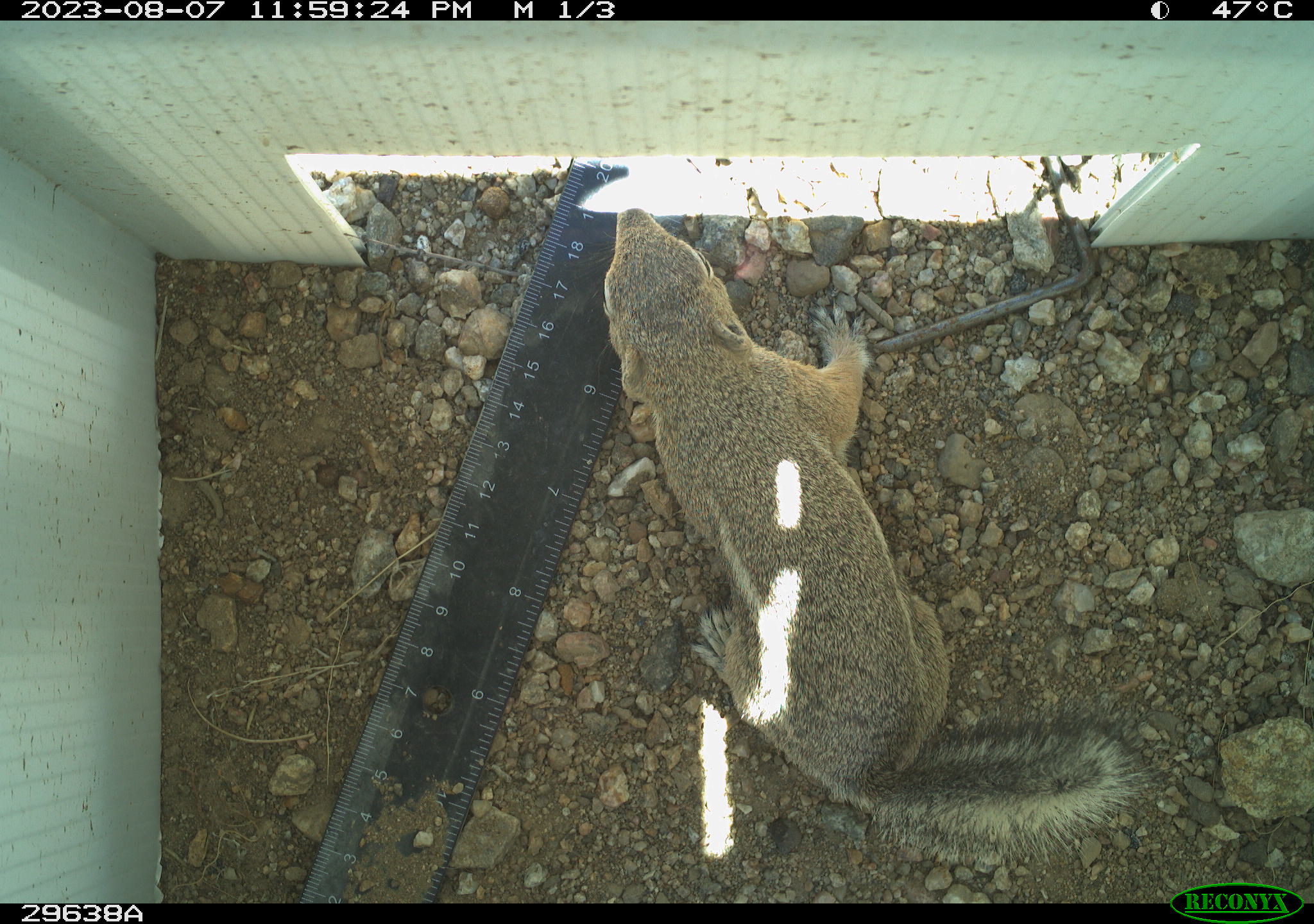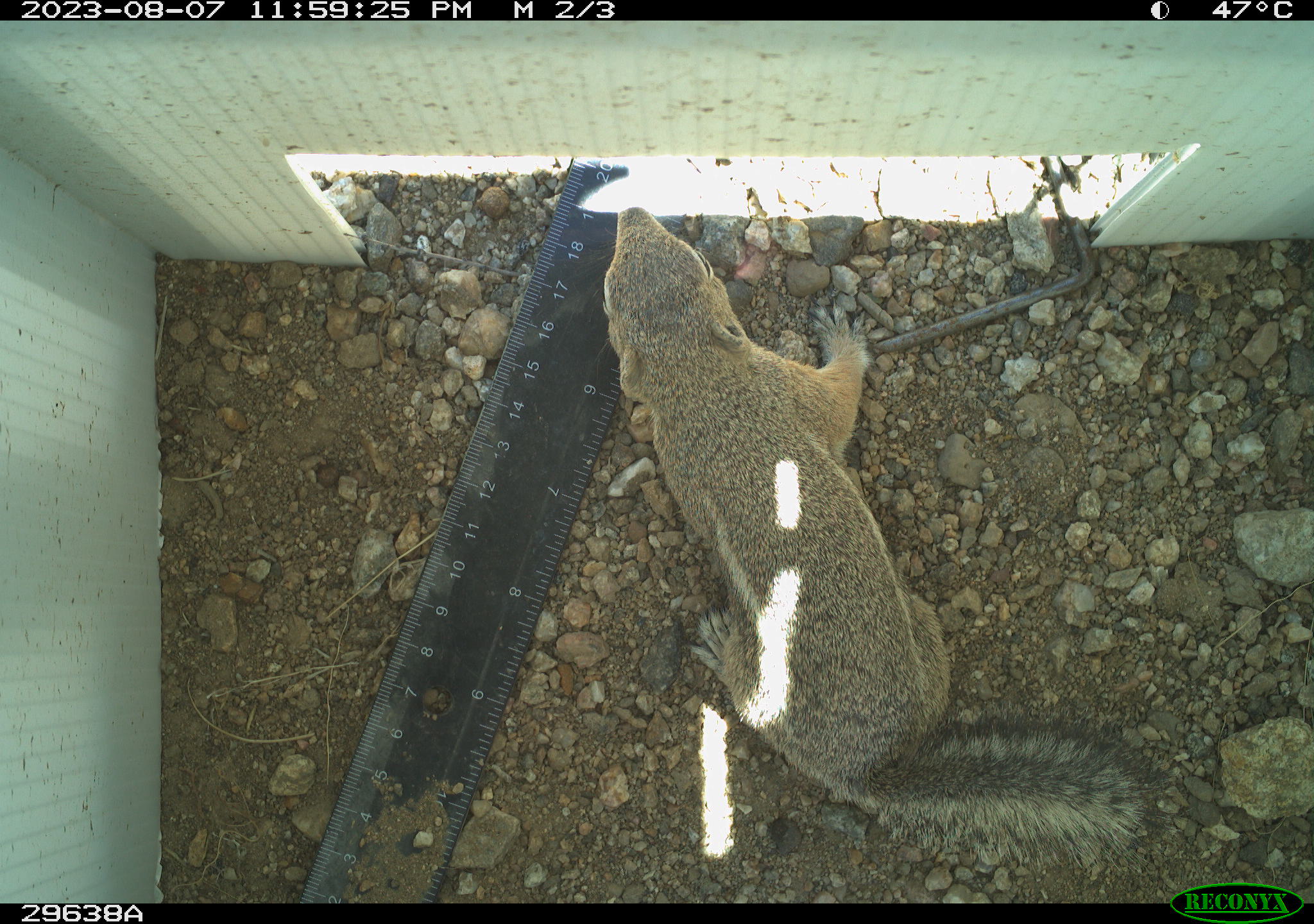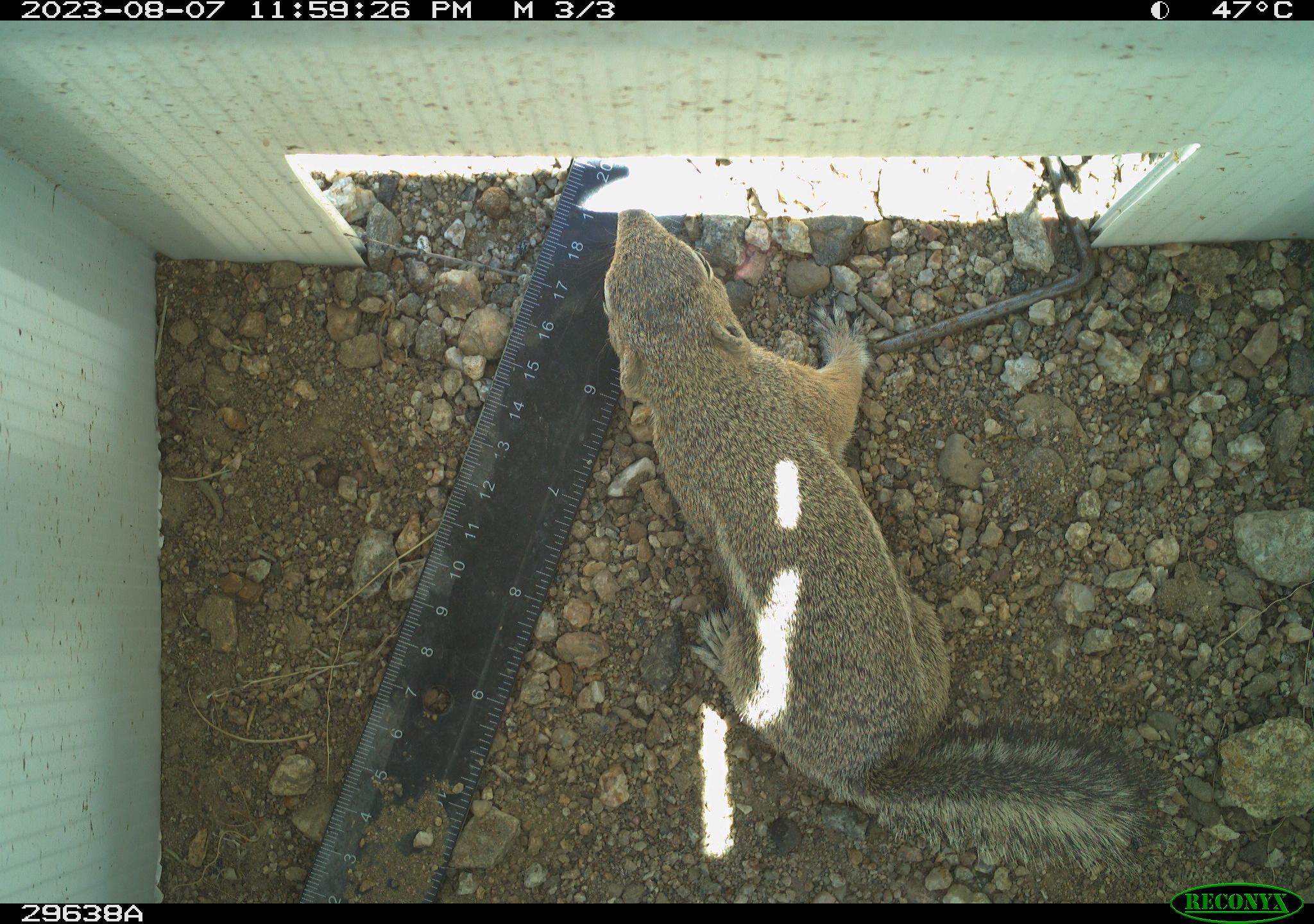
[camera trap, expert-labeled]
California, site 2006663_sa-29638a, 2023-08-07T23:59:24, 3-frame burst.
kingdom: Animalia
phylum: Chordata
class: Mammalia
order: Rodentia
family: Sciuridae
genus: Ammospermophilus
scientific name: Ammospermophilus leucurus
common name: white-tailed antelope squirrel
White-tailed antelope squirrel (Ammospermophilus leucurus).